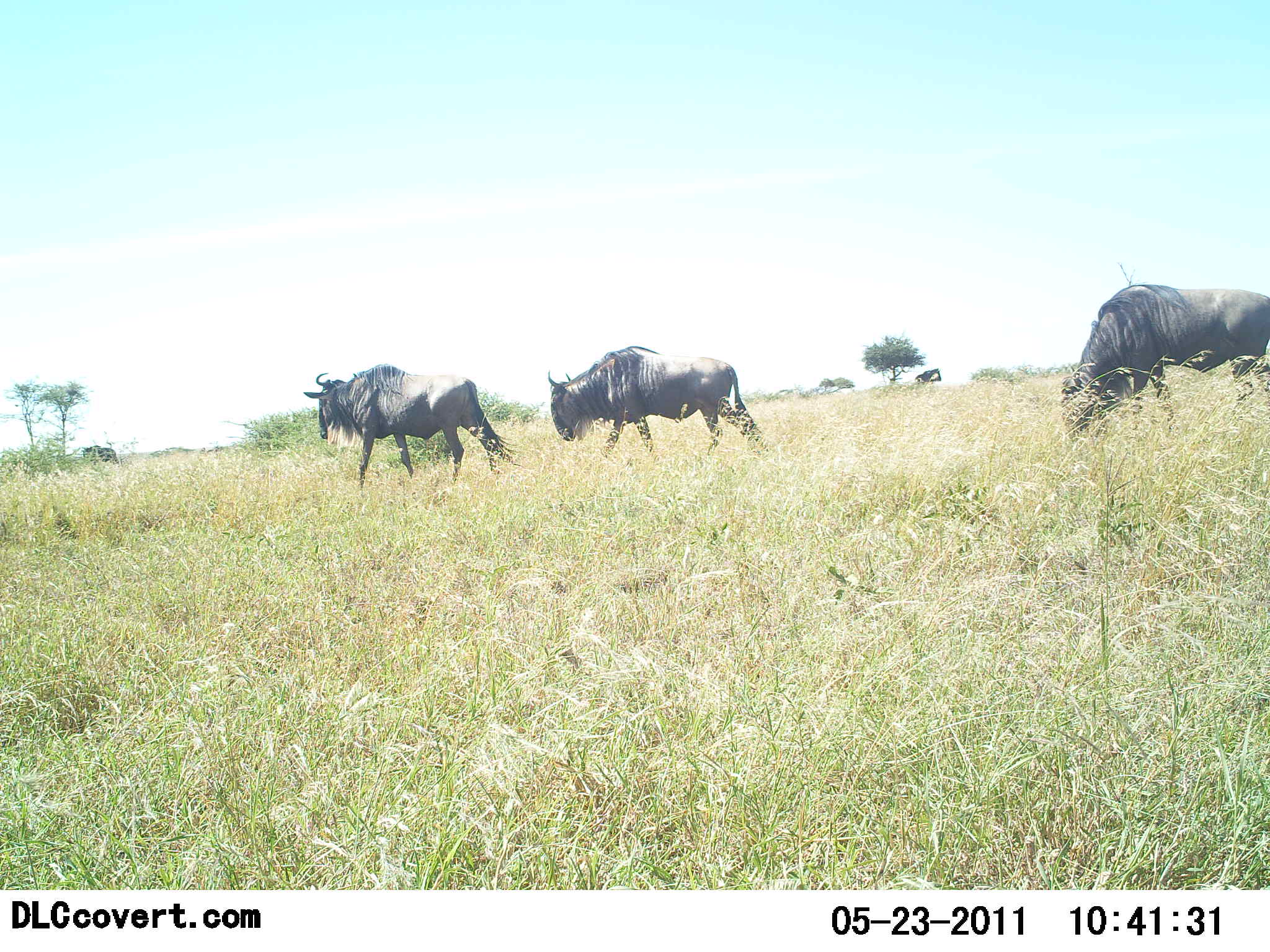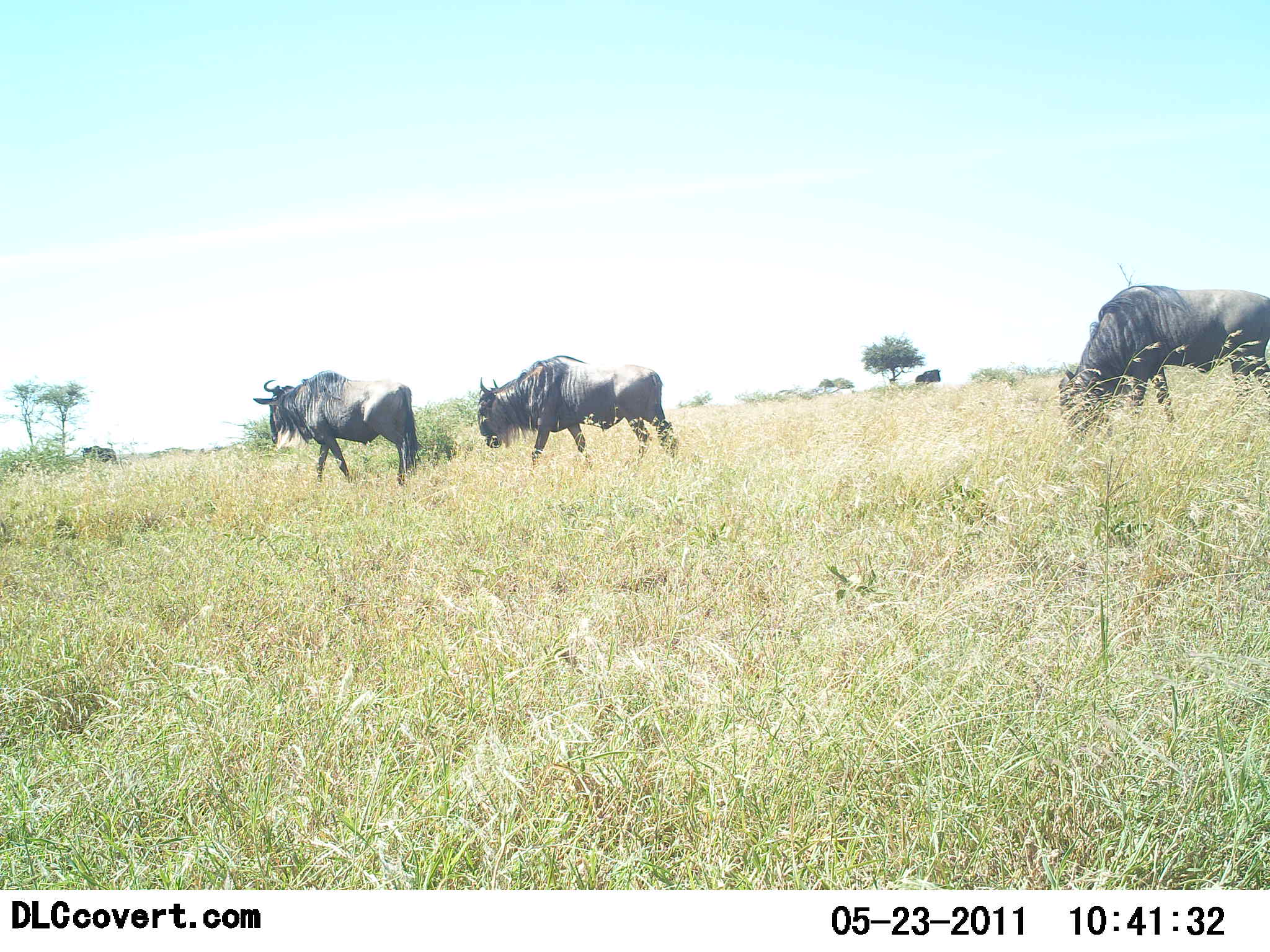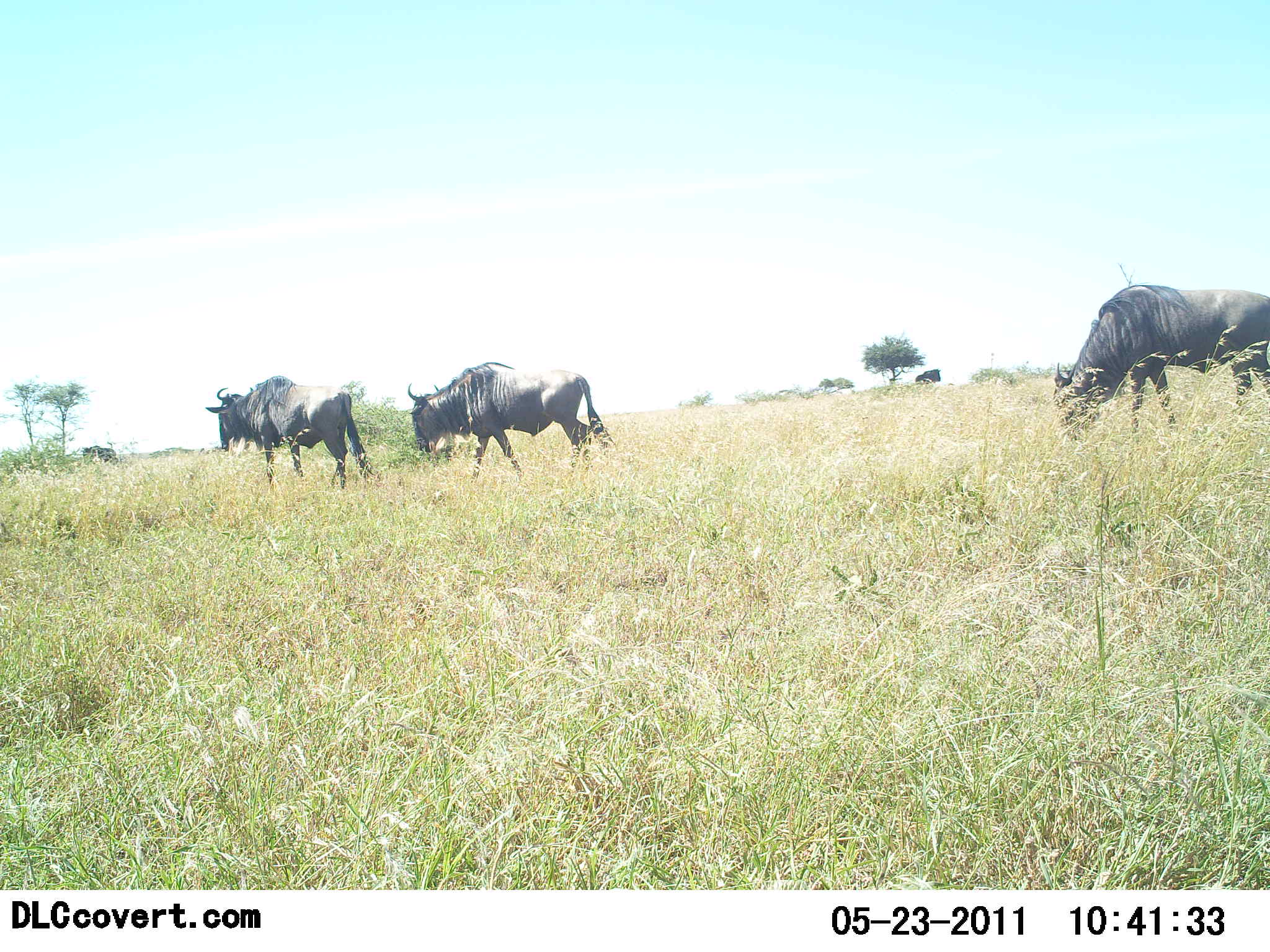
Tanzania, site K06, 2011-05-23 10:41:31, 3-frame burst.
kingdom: Animalia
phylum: Chordata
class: Mammalia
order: Artiodactyla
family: Bovidae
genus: Connochaetes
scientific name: Connochaetes taurinus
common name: blue wildebeest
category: wildebeest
Wildebeest (blue wildebeest) (Connochaetes taurinus), count 3. Behavior (volunteer vote fractions): standing 25%, resting 0%, moving 92%, interacting 0%. Young present (vote fraction): 0%. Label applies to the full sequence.